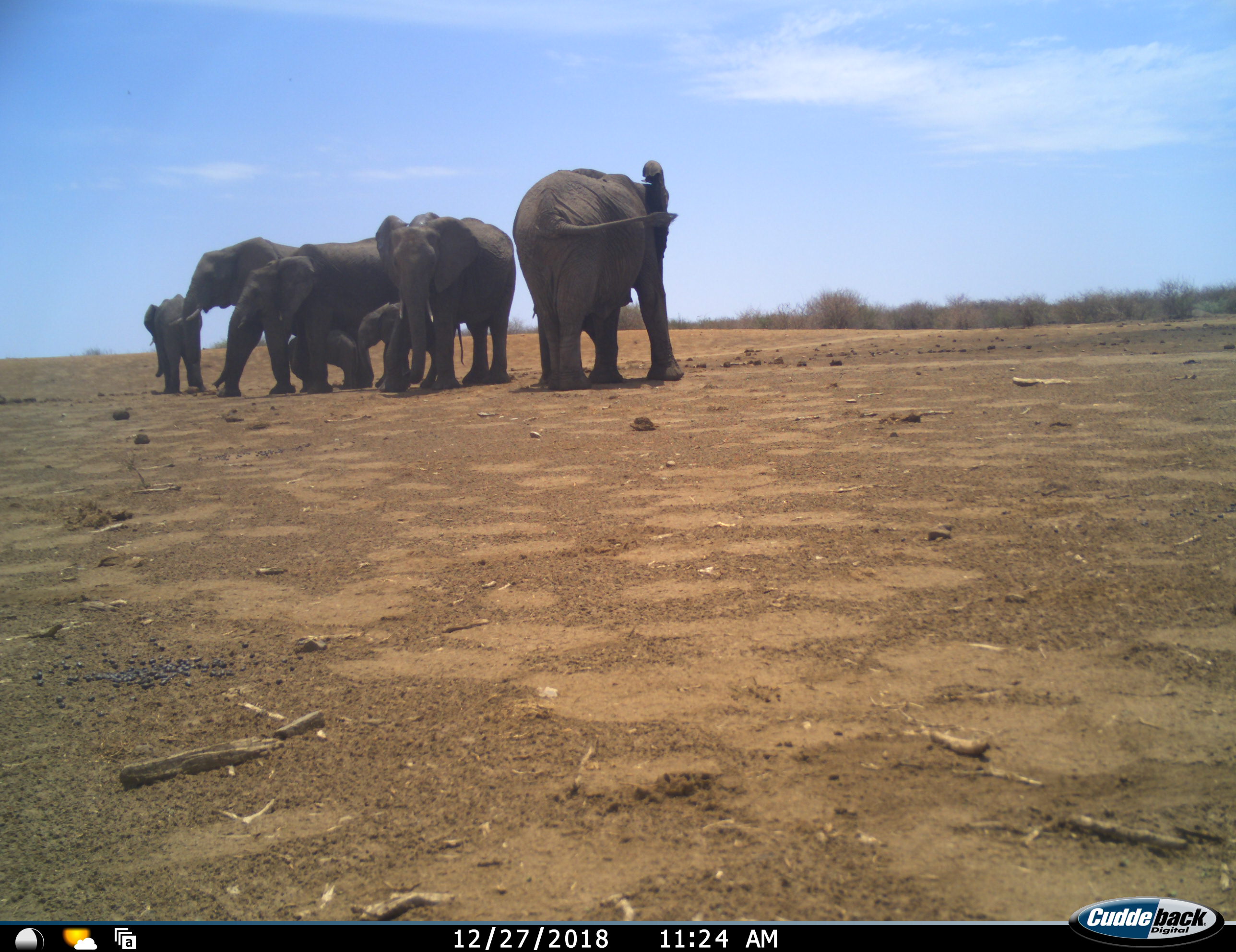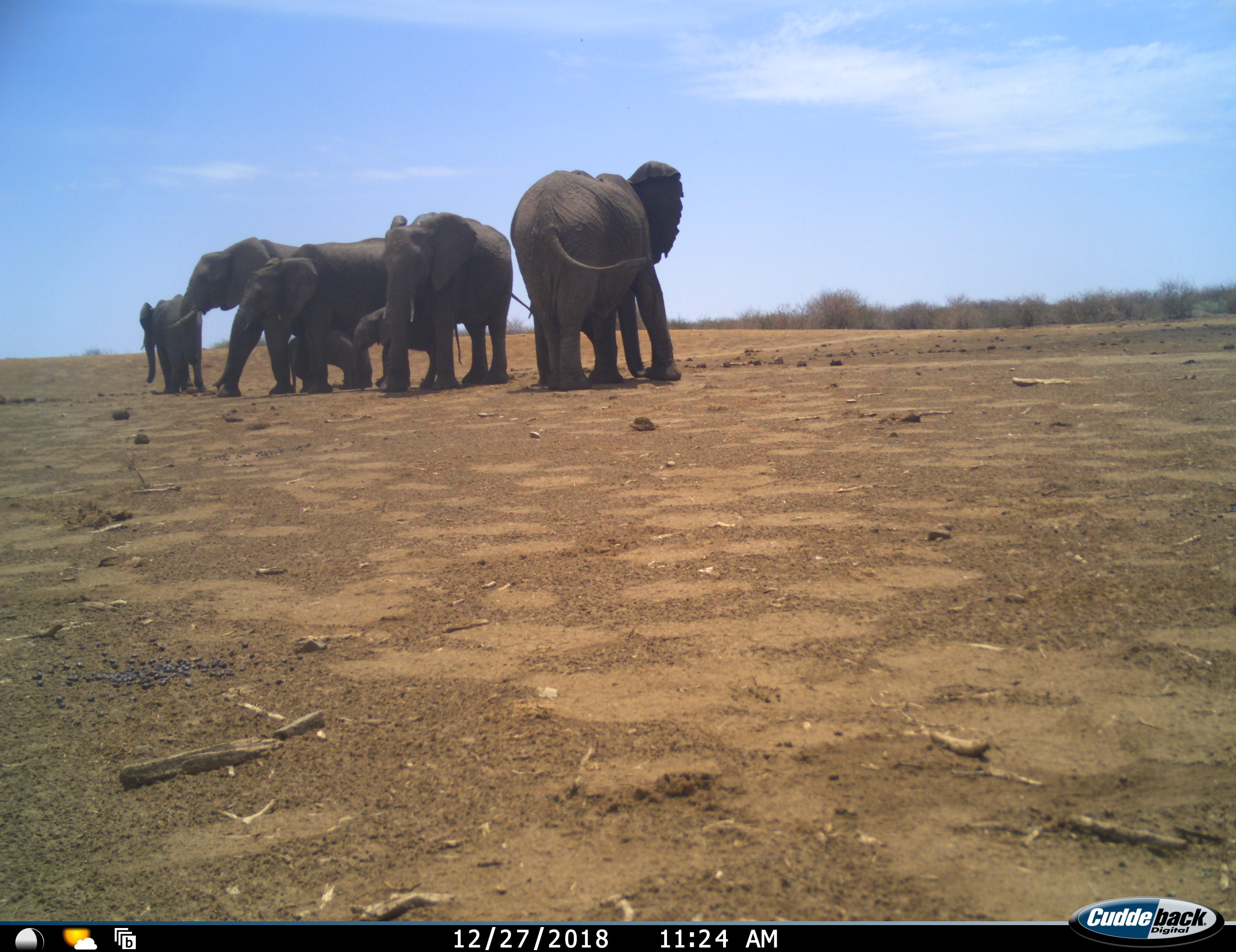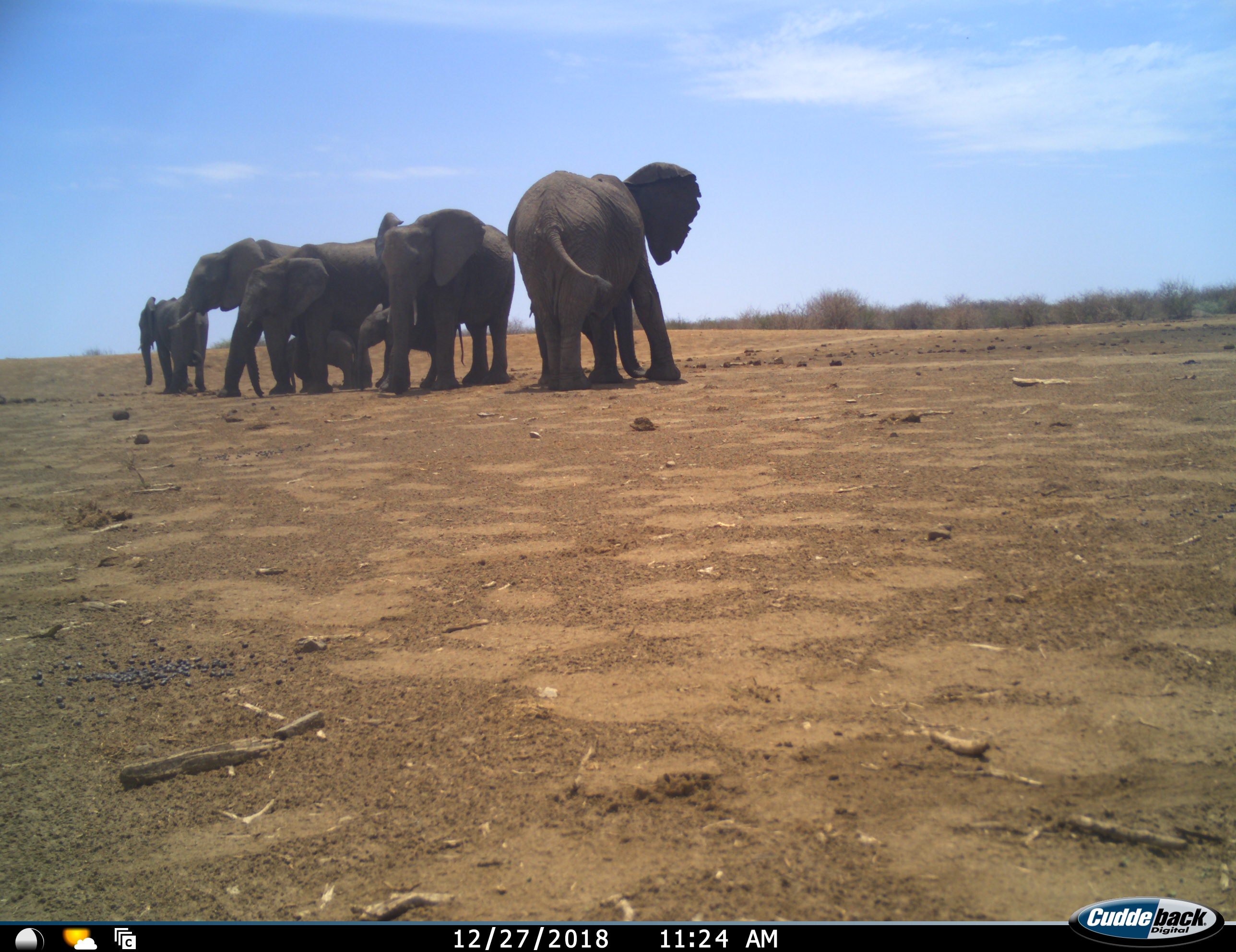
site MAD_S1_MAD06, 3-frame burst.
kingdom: Animalia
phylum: Chordata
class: Mammalia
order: Proboscidea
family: Elephantidae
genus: Loxodonta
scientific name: Loxodonta africana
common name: african bush elephant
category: elephant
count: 7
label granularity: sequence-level